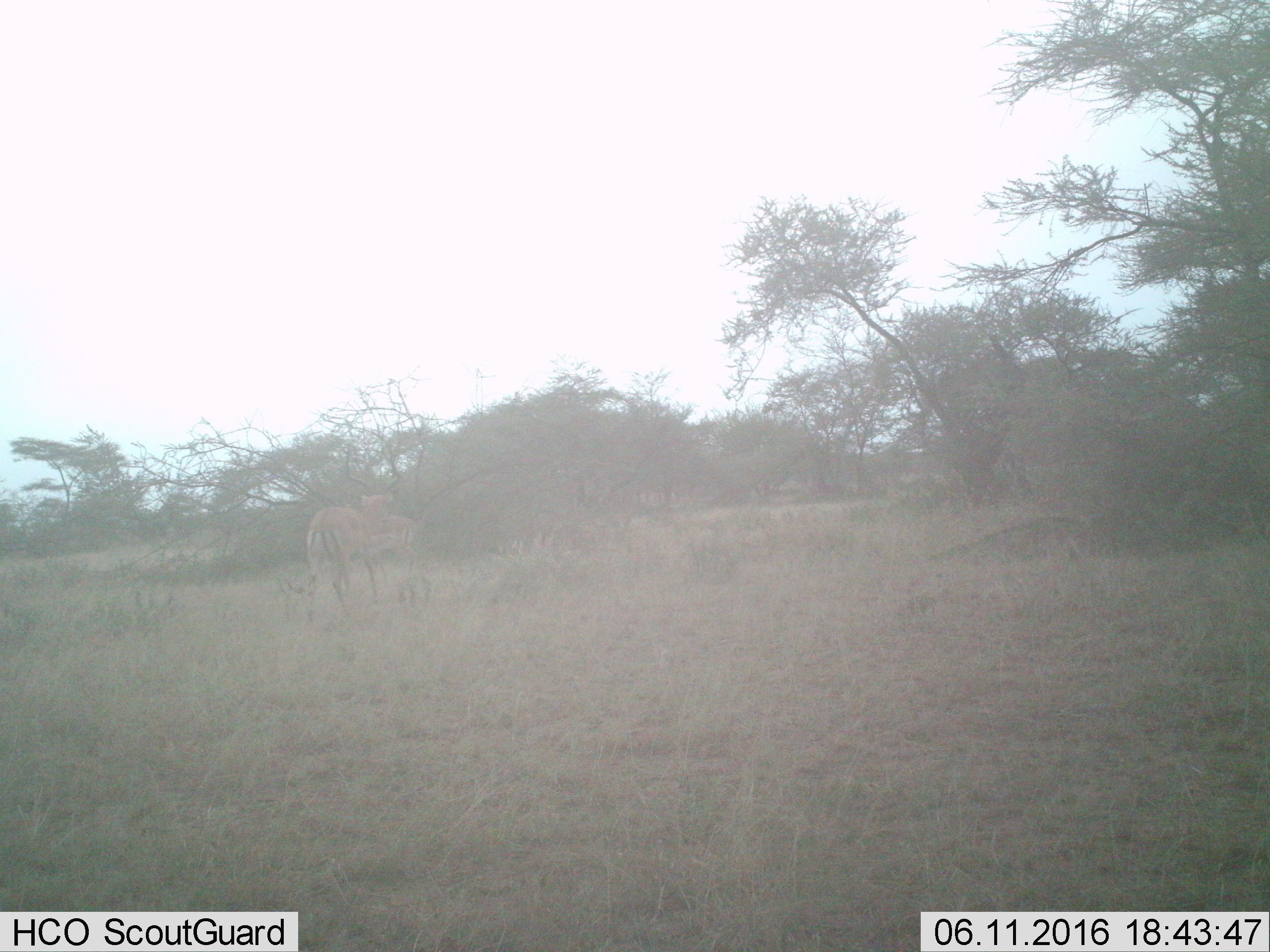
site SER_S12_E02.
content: unidentified animal